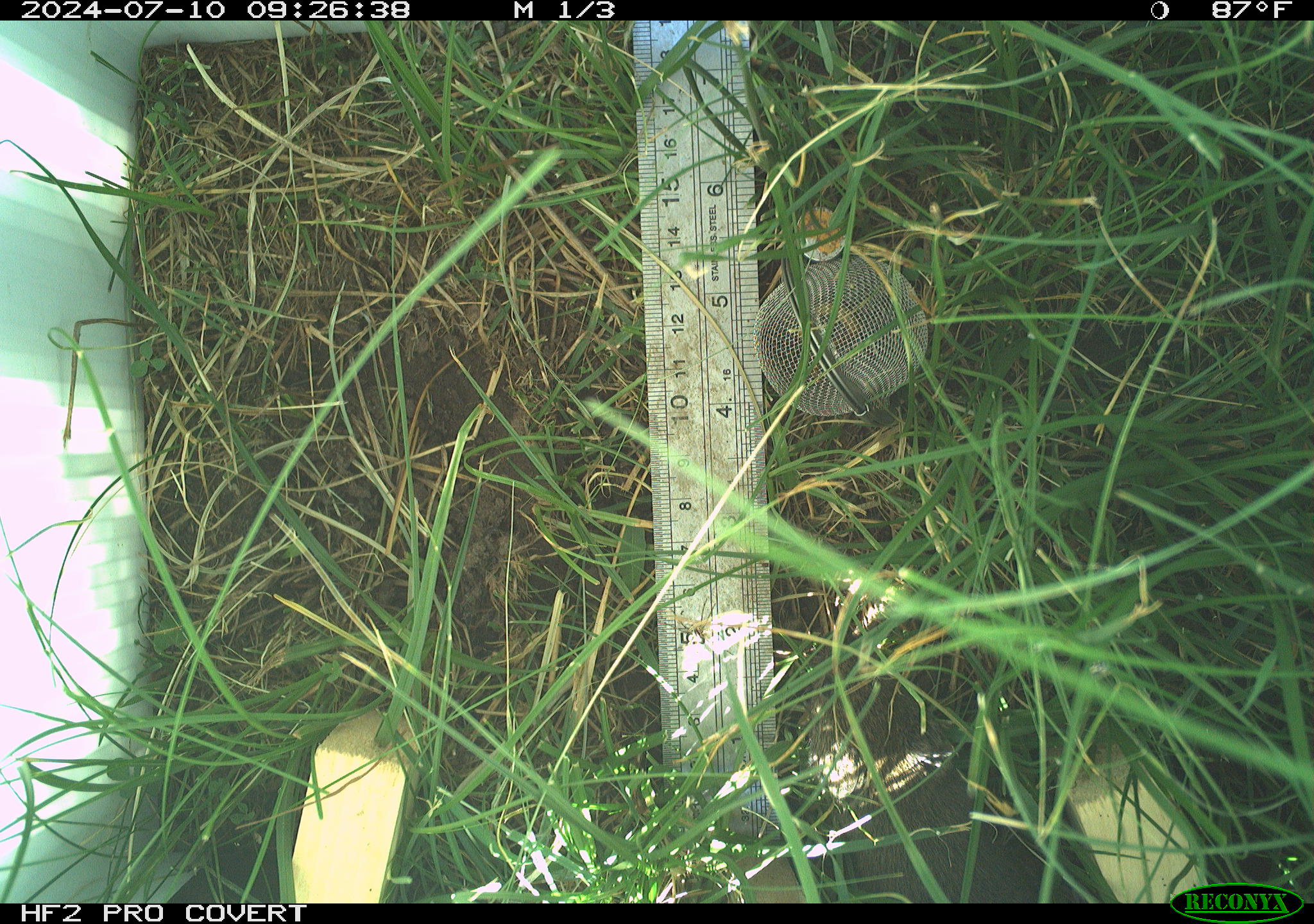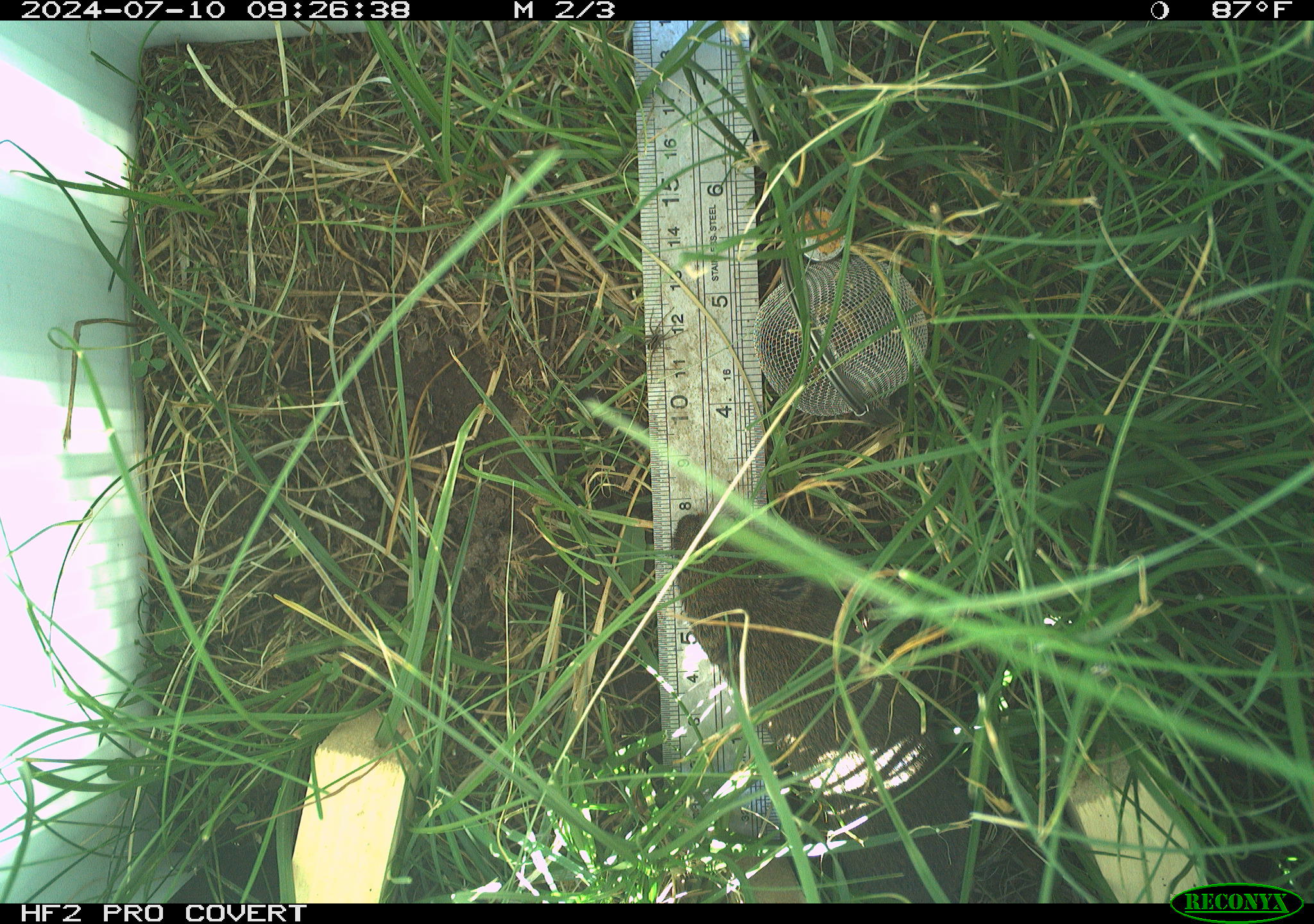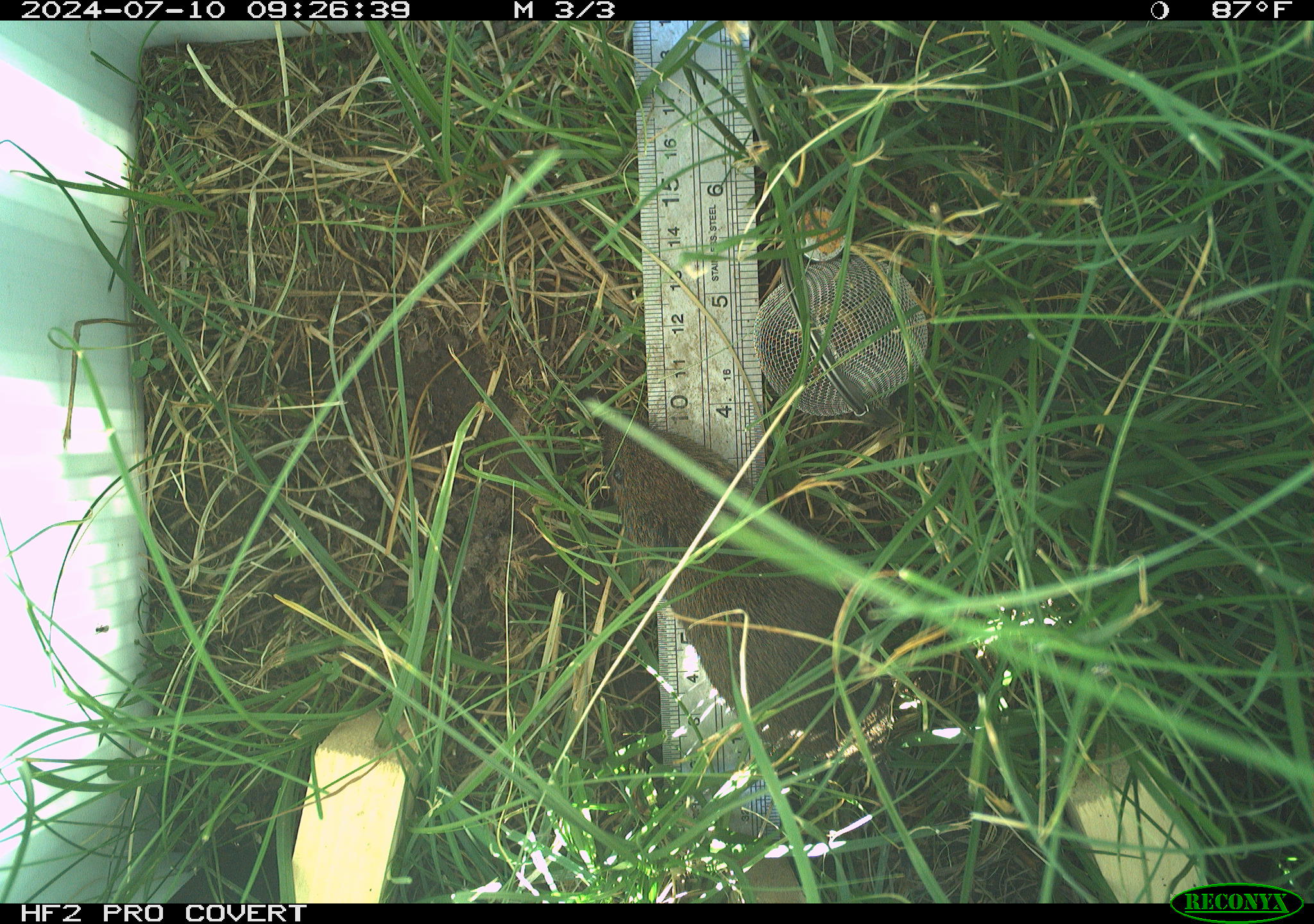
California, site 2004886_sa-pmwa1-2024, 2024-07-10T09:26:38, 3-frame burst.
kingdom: Animalia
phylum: Chordata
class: Mammalia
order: Rodentia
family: Cricetidae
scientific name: Arvicolinae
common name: voles, lemmings, and muskrats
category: arvicolinae subfamily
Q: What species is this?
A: Arvicolinae subfamily (voles, lemmings, and muskrats) (Arvicolinae).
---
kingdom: Animalia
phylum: Arthropoda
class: Arachnida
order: Araneae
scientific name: Araneae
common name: spider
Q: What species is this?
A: Spider (Araneae).